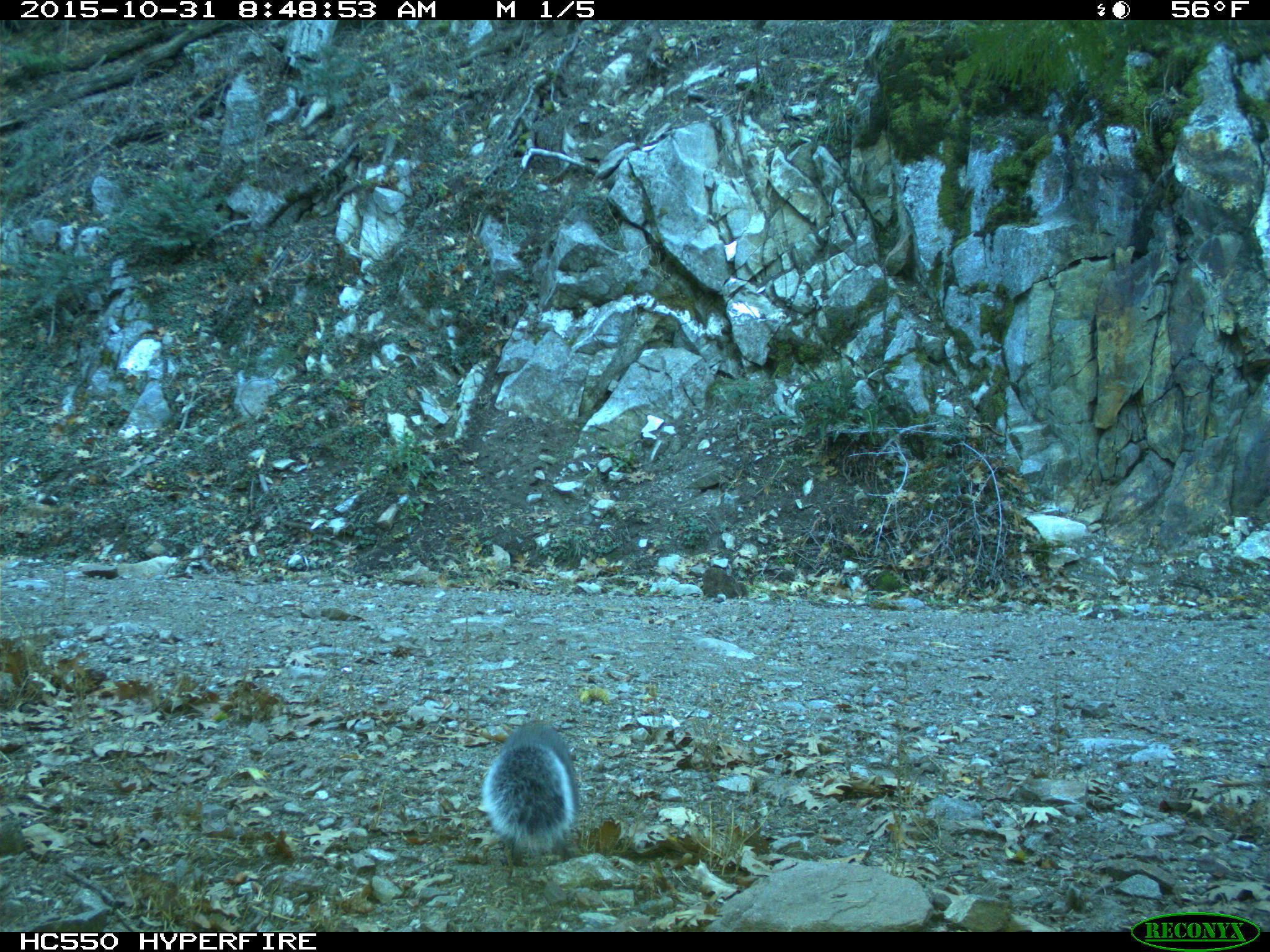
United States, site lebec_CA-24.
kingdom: Animalia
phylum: Chordata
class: Mammalia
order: Rodentia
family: Sciuridae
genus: Sciurus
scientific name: Sciurus carolinensis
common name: eastern gray squirrel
Sciurus carolinensis (eastern gray squirrel).